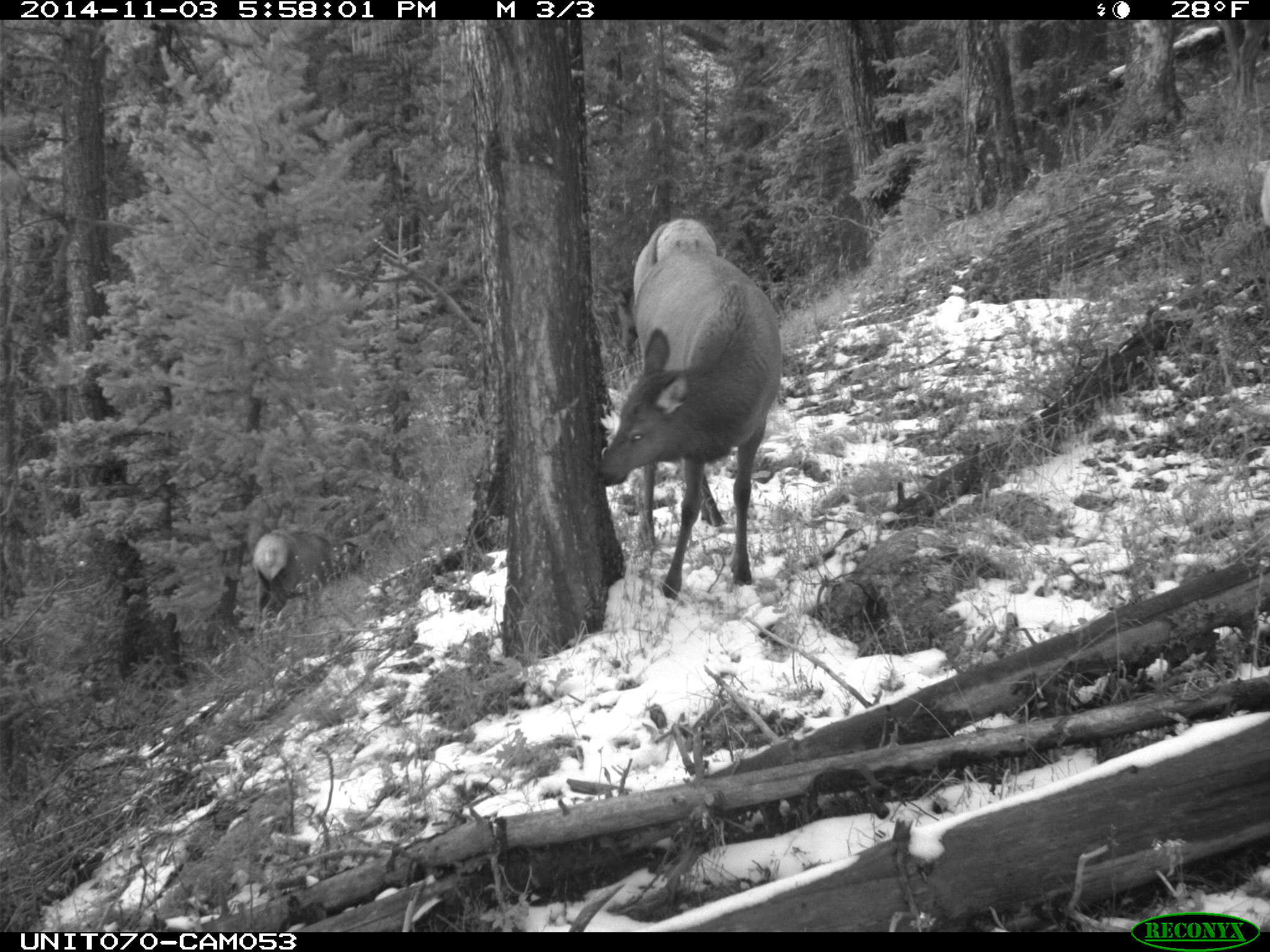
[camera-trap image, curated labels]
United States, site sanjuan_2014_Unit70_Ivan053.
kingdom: Animalia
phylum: Chordata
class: Mammalia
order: Artiodactyla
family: Cervidae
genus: Cervus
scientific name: Cervus elaphus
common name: red deer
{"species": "Cervus elaphus (red deer)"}